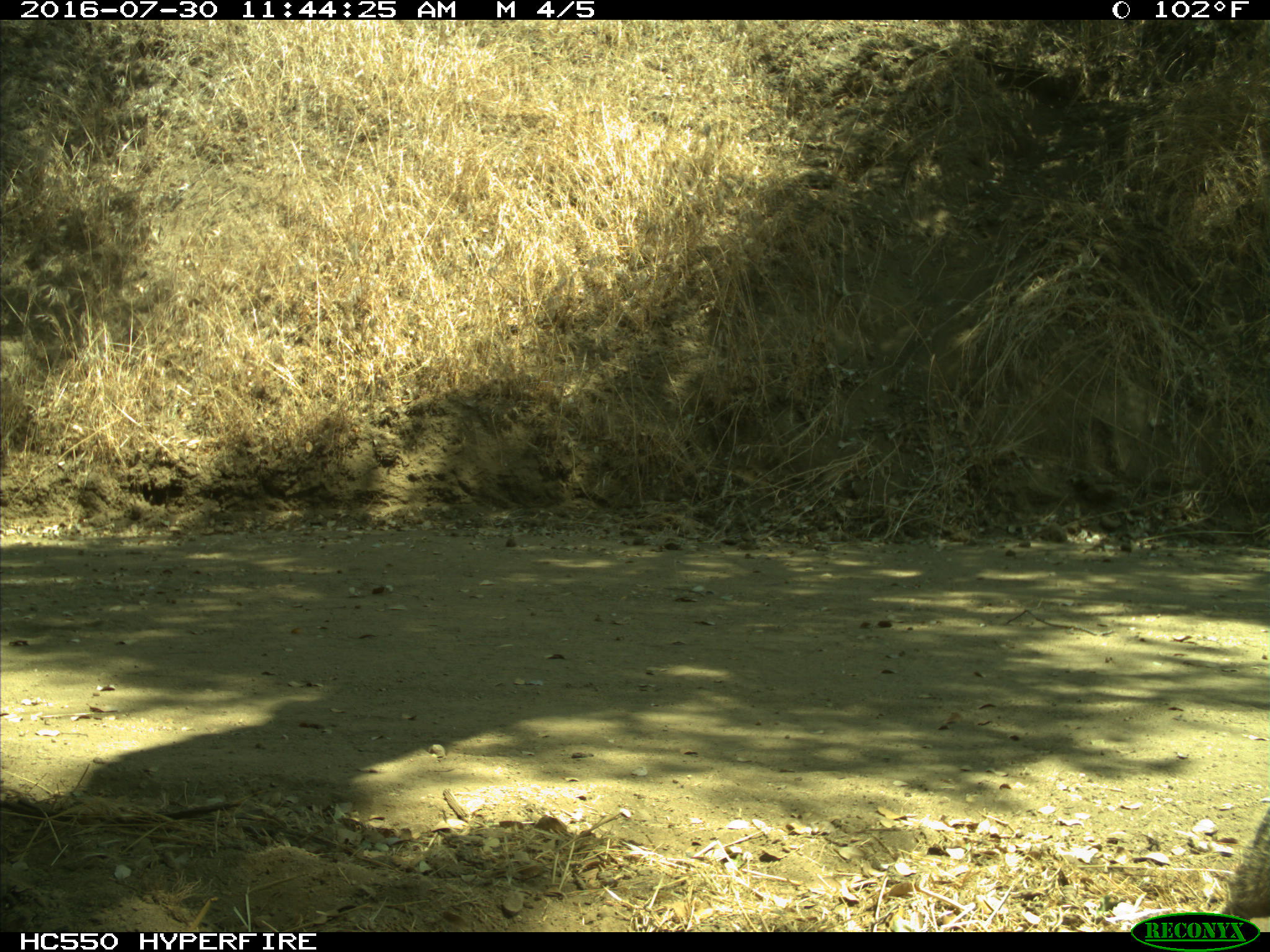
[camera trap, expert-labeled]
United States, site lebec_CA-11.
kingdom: Animalia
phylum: Chordata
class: Mammalia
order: Rodentia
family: Sciuridae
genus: Otospermophilus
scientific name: Otospermophilus beecheyi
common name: california ground squirrel